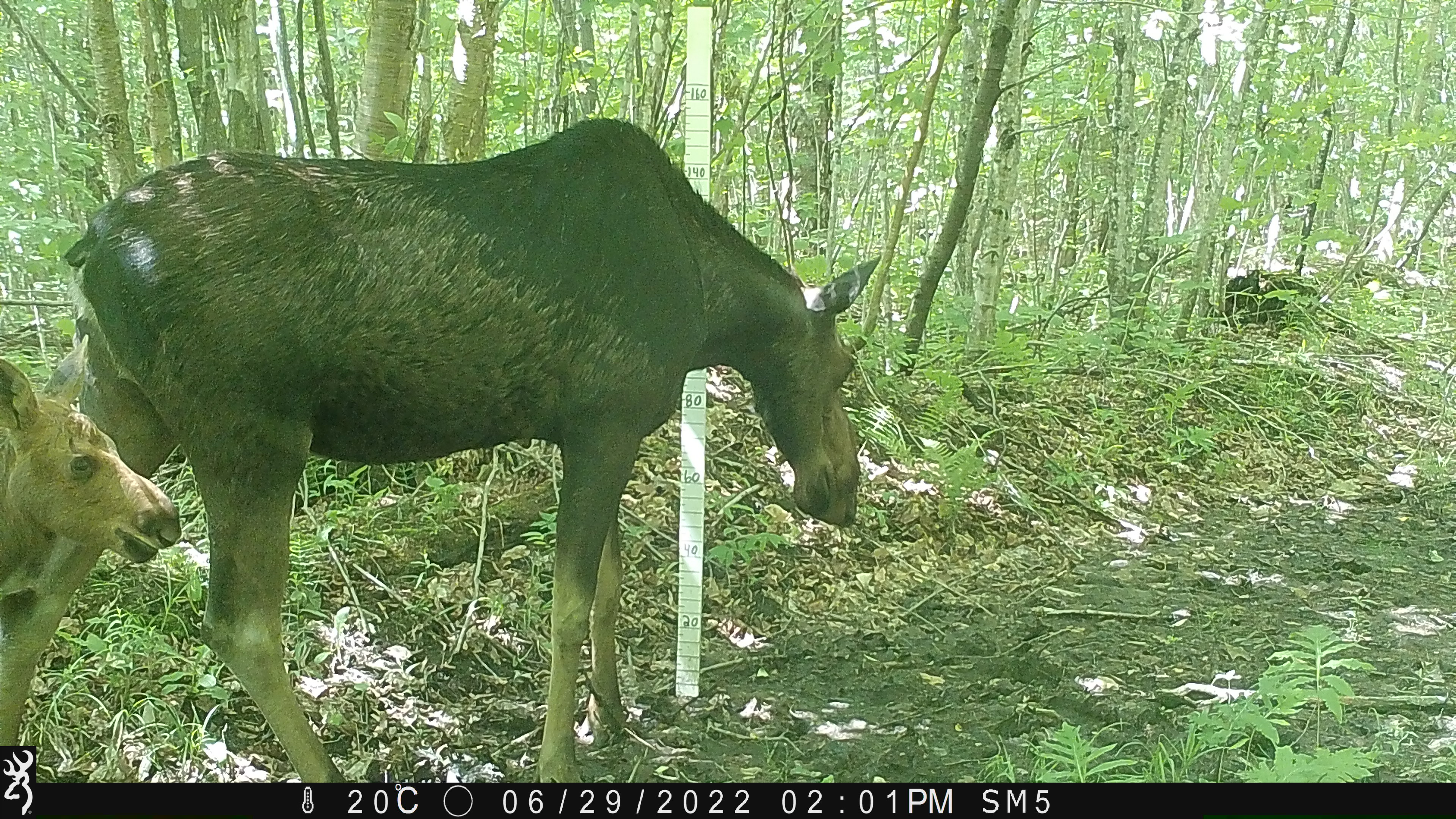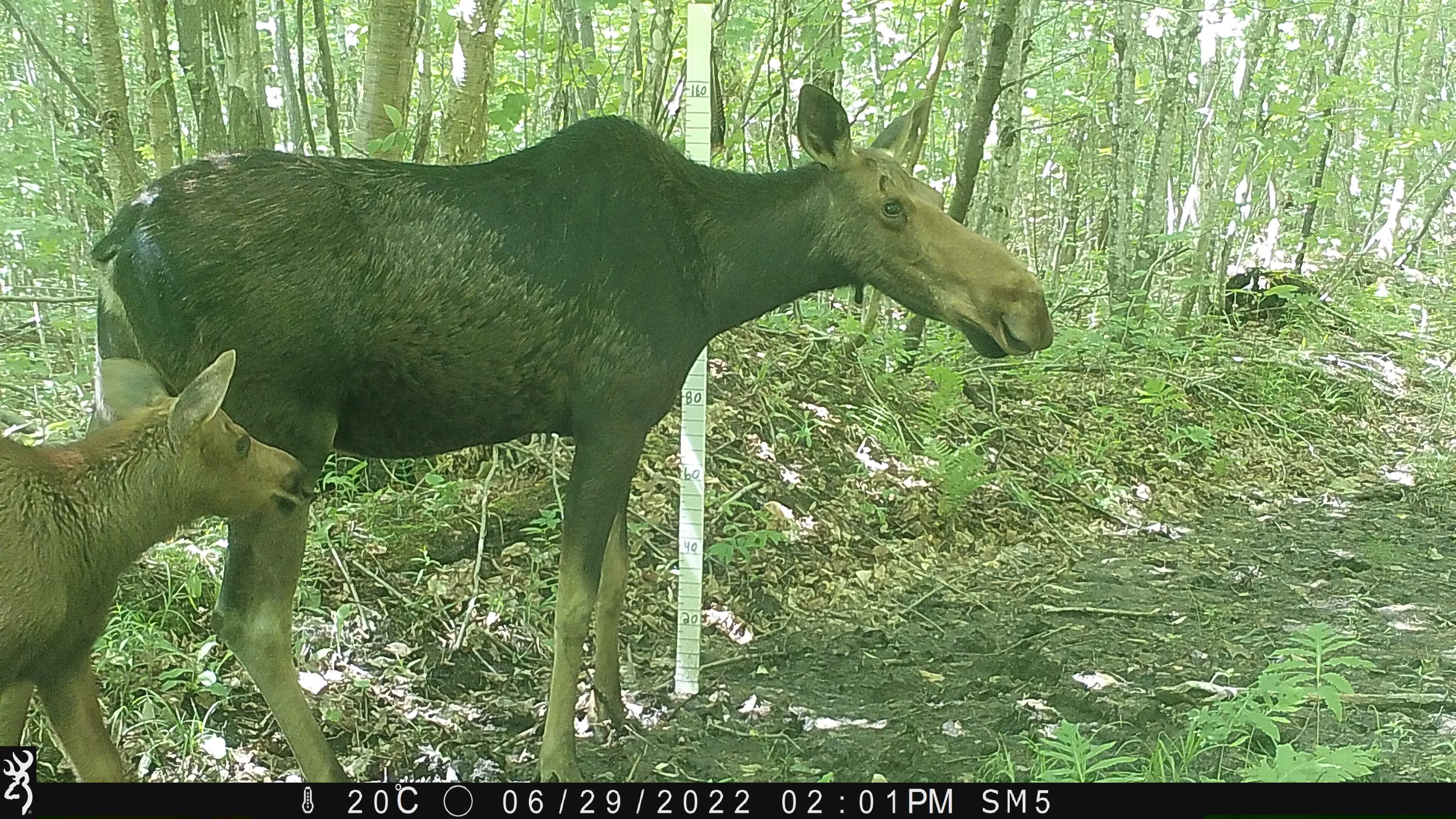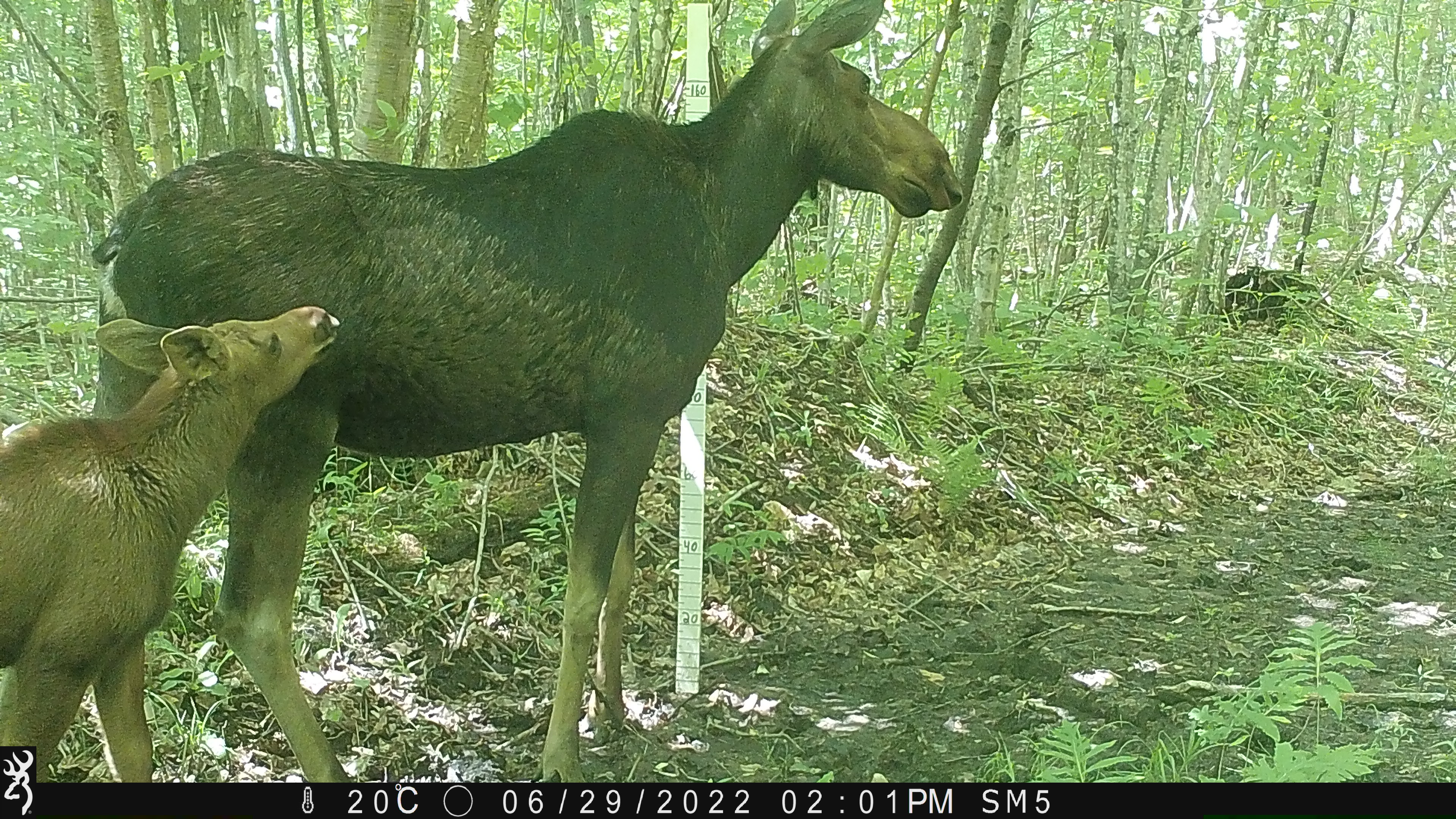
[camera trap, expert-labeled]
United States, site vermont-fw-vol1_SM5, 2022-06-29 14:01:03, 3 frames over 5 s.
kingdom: Animalia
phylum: Chordata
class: Mammalia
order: Artiodactyla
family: Cervidae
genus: Alces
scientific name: Alces alces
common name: moose